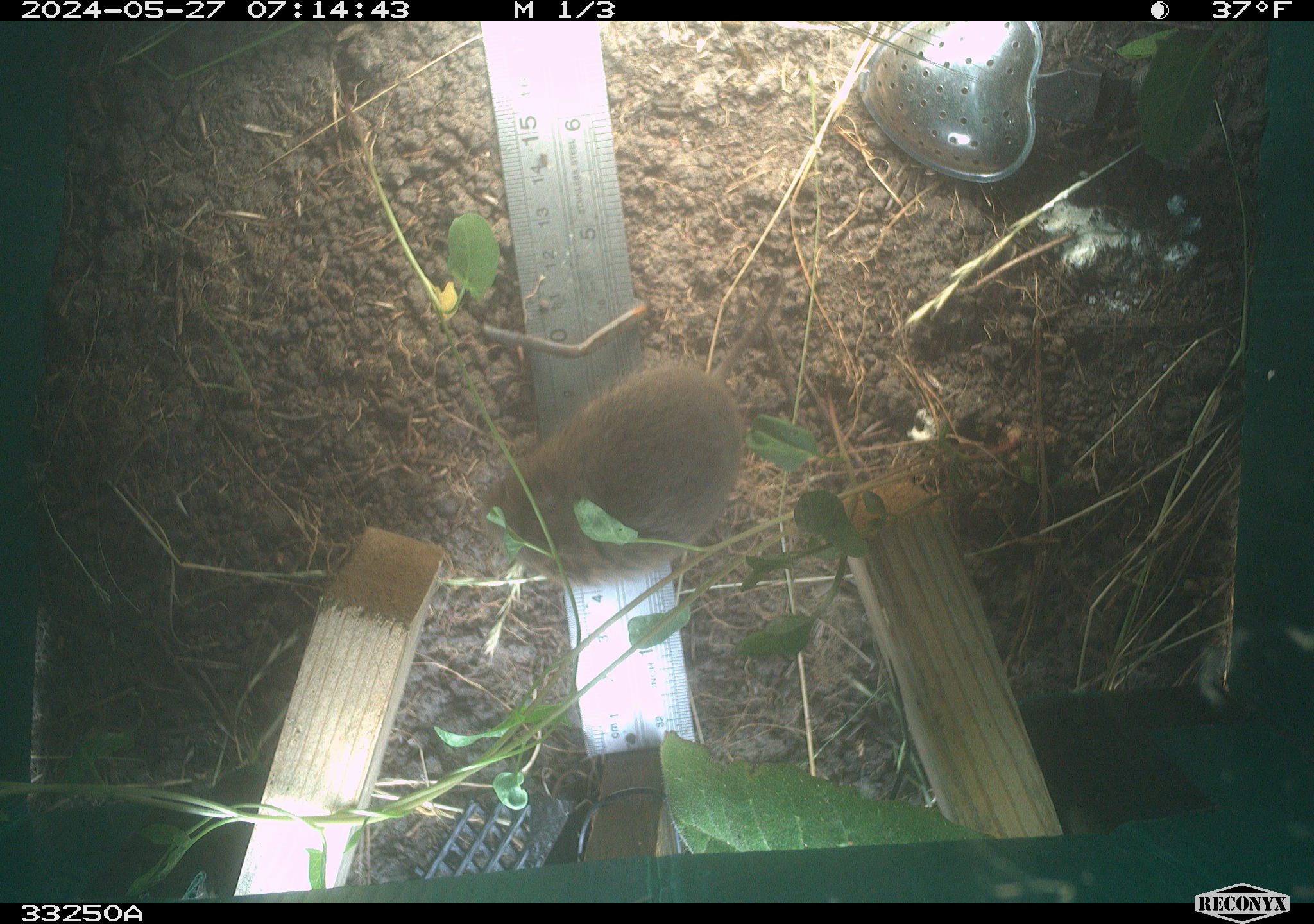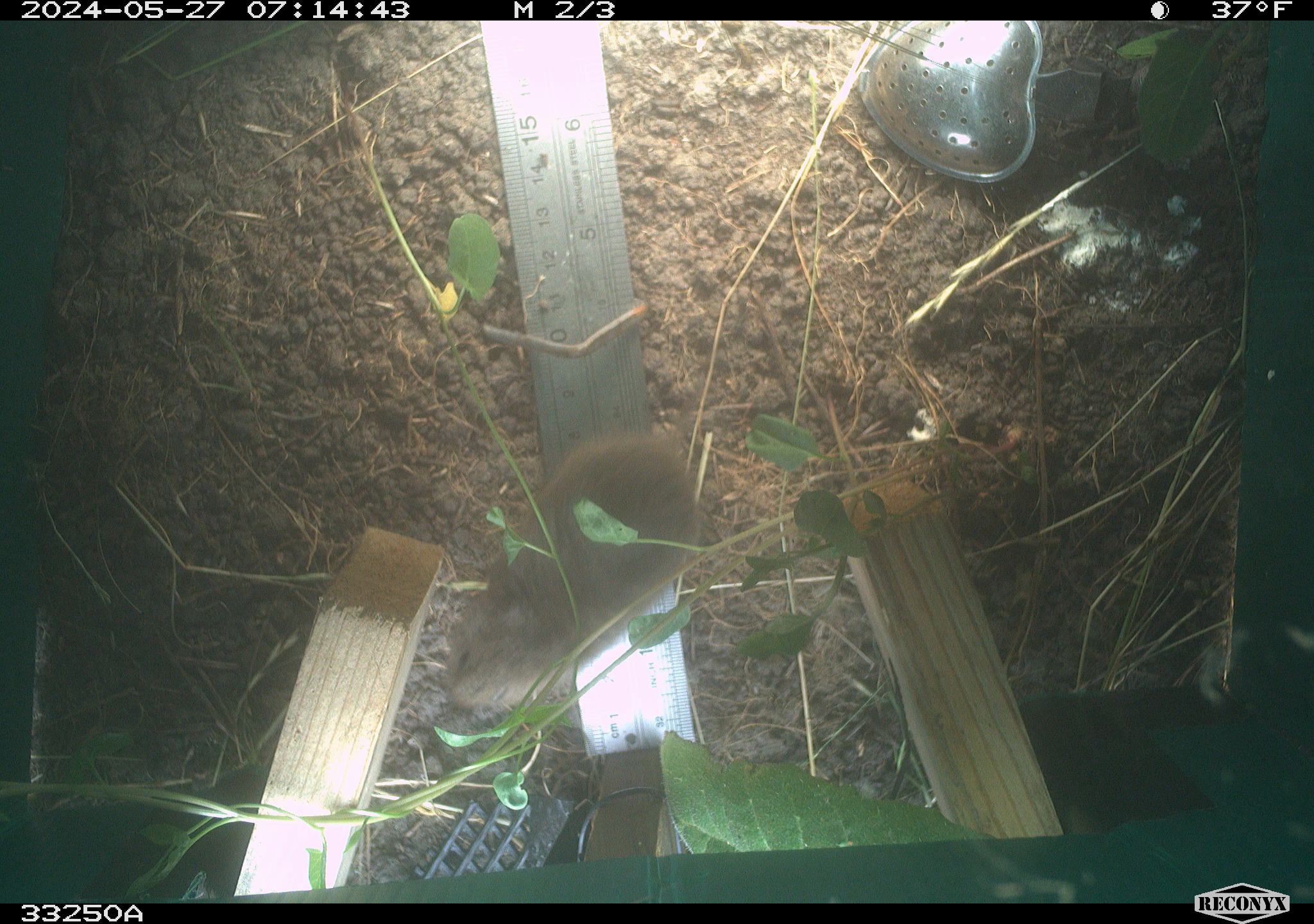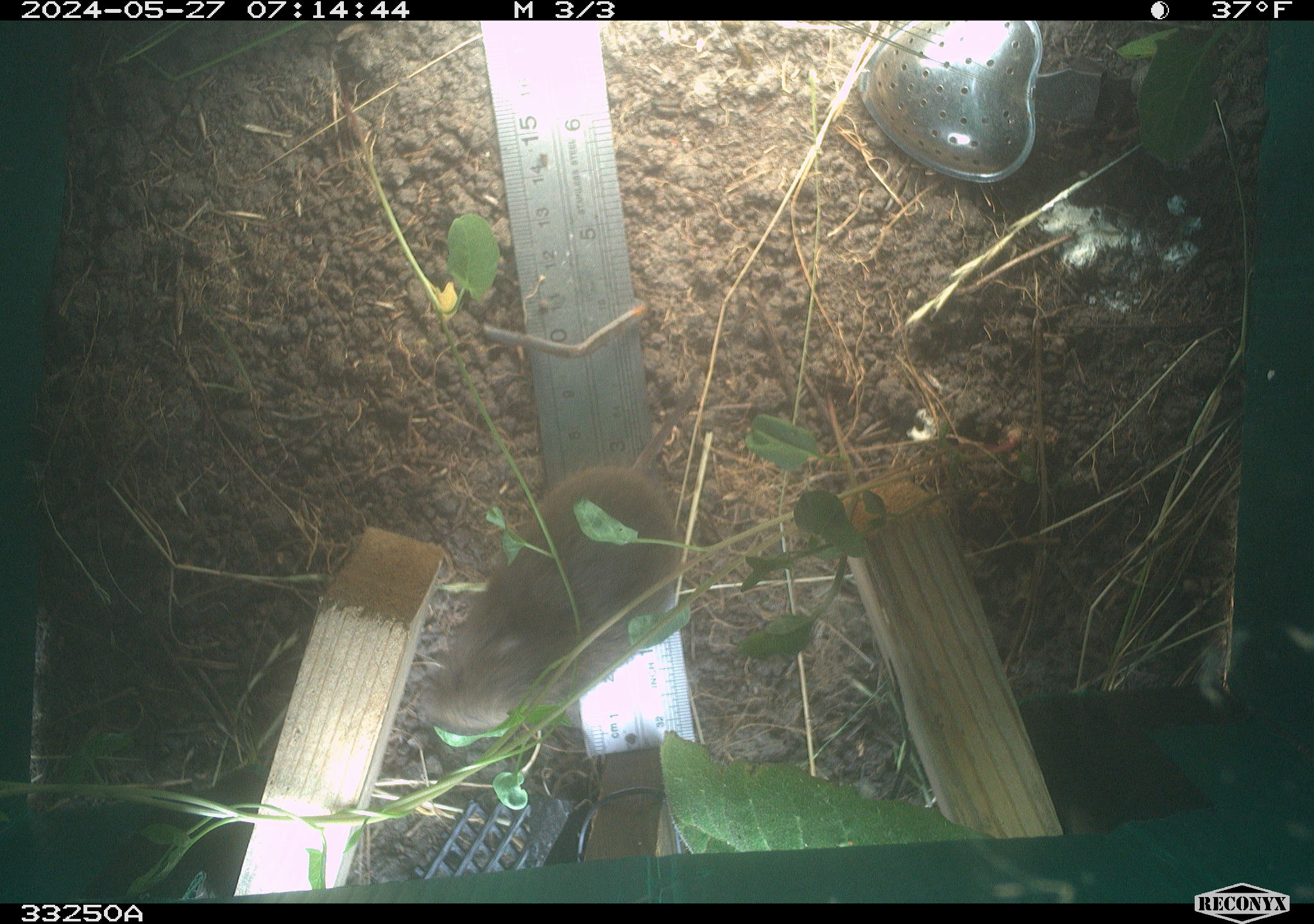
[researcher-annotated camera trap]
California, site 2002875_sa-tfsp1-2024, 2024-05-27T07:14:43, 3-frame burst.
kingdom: Animalia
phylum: Chordata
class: Mammalia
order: Rodentia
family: Cricetidae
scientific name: Arvicolinae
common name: voles, lemmings, and muskrats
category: arvicolinae subfamily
Arvicolinae subfamily (voles, lemmings, and muskrats) (Arvicolinae).